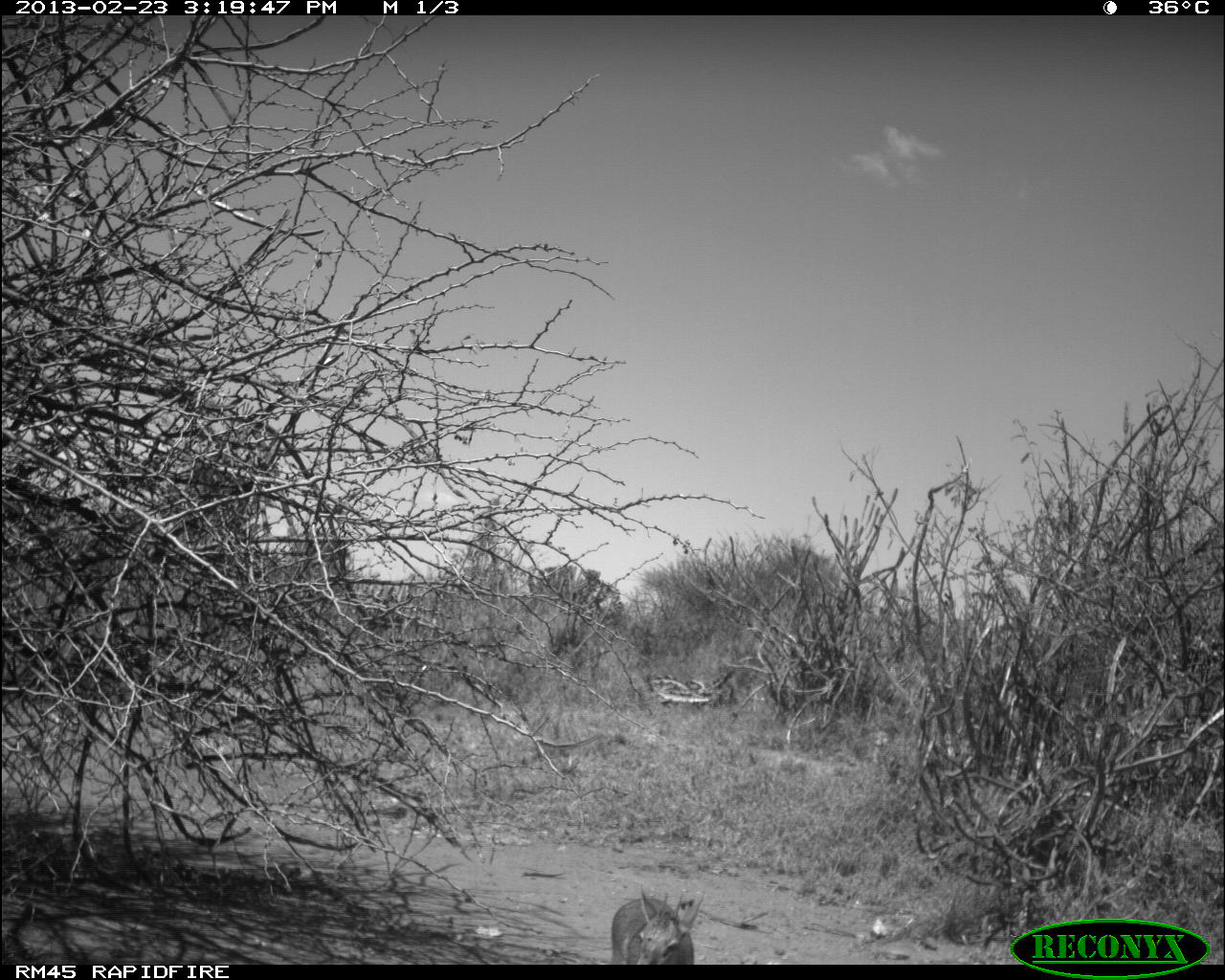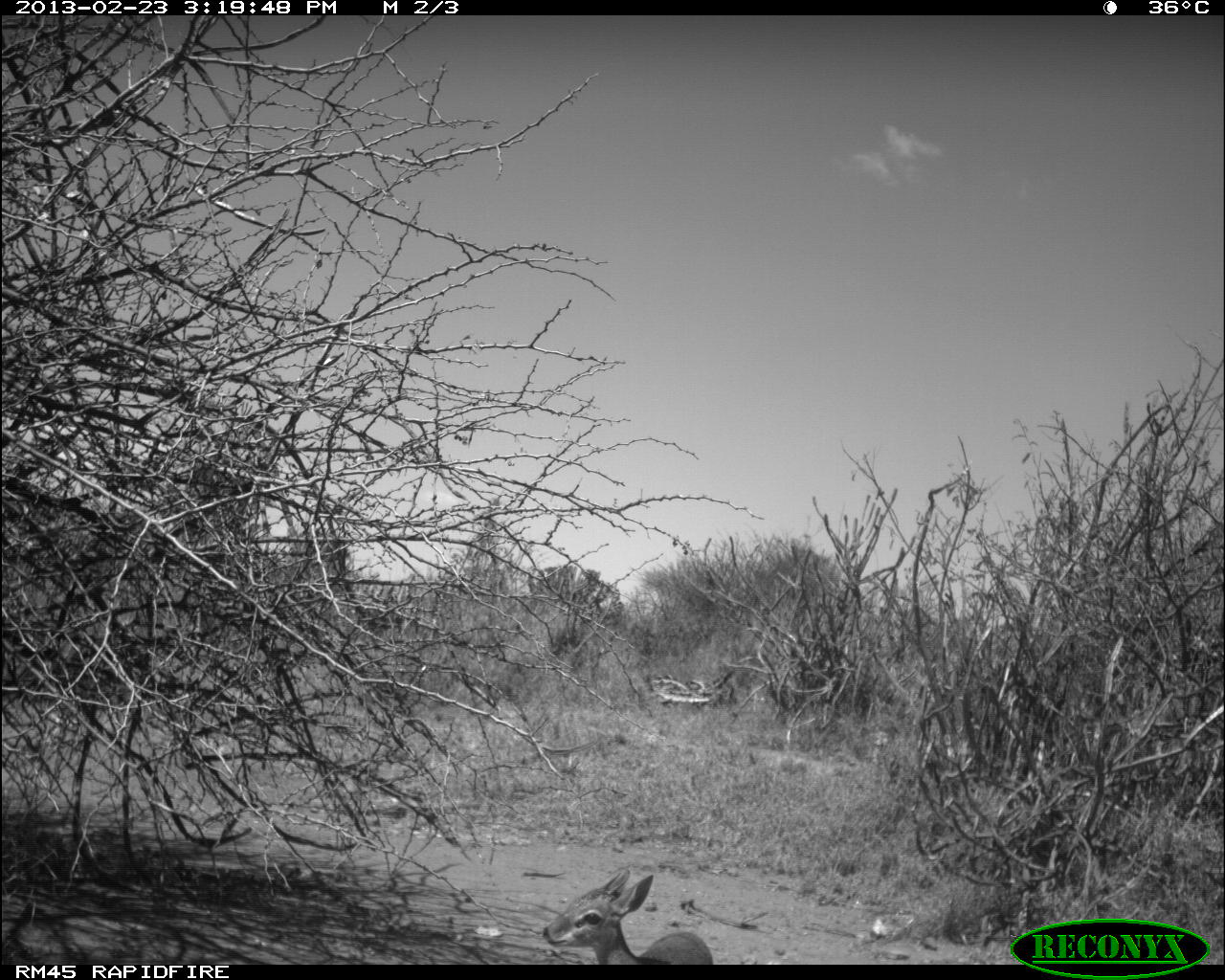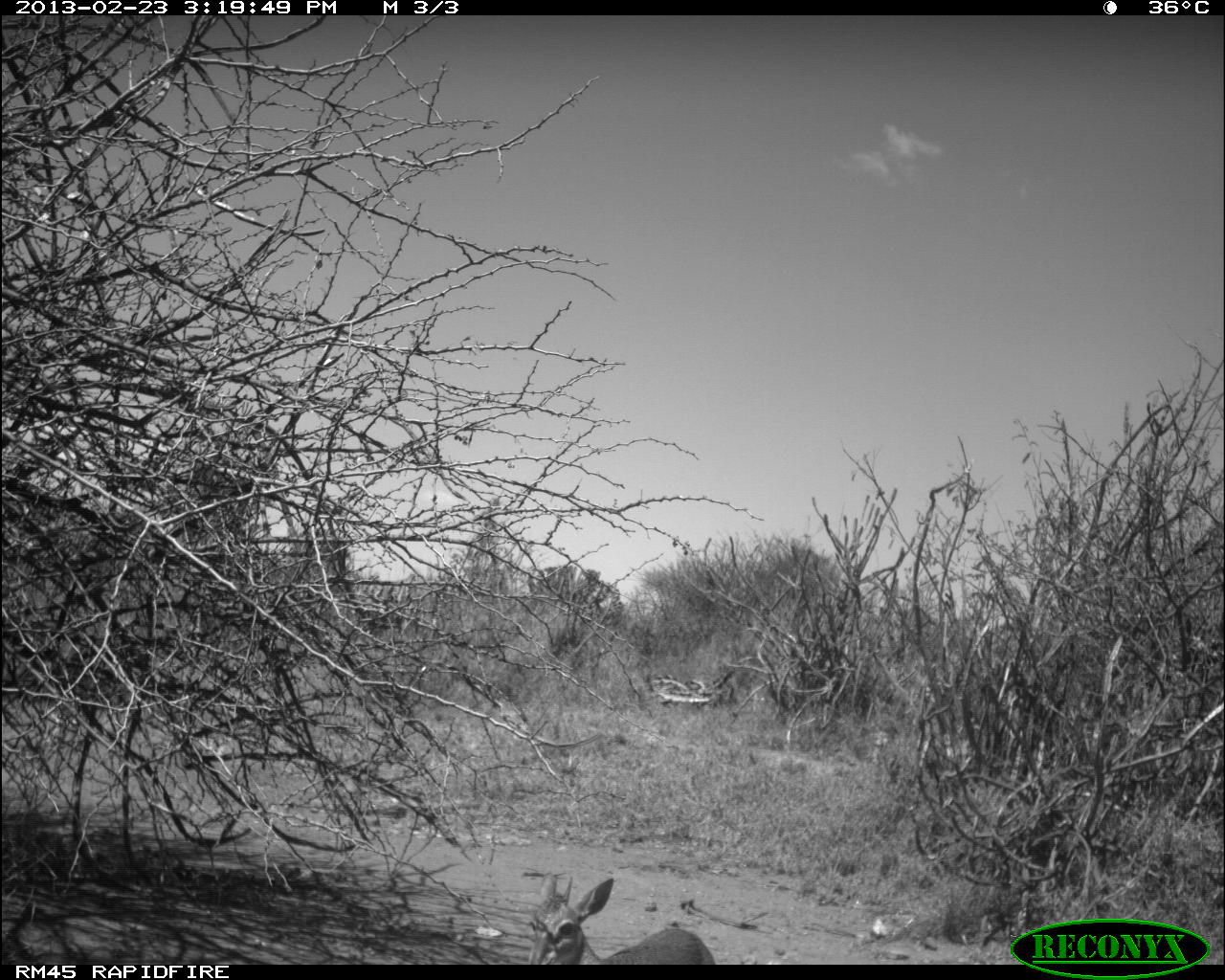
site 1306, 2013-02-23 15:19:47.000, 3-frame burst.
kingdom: Animalia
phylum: Chordata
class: Mammalia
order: Artiodactyla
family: Bovidae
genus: Madoqua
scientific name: Madoqua guentheri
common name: günther's dik-dik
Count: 1.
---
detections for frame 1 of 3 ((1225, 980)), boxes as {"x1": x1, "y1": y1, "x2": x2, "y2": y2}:
madoqua guentheri: {"x1": 610, "y1": 880, "x2": 707, "y2": 964}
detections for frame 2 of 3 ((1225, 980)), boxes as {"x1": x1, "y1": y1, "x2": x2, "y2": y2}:
madoqua guentheri: {"x1": 540, "y1": 865, "x2": 715, "y2": 966}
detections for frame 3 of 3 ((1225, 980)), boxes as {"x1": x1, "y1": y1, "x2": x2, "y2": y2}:
madoqua guentheri: {"x1": 525, "y1": 872, "x2": 716, "y2": 966}